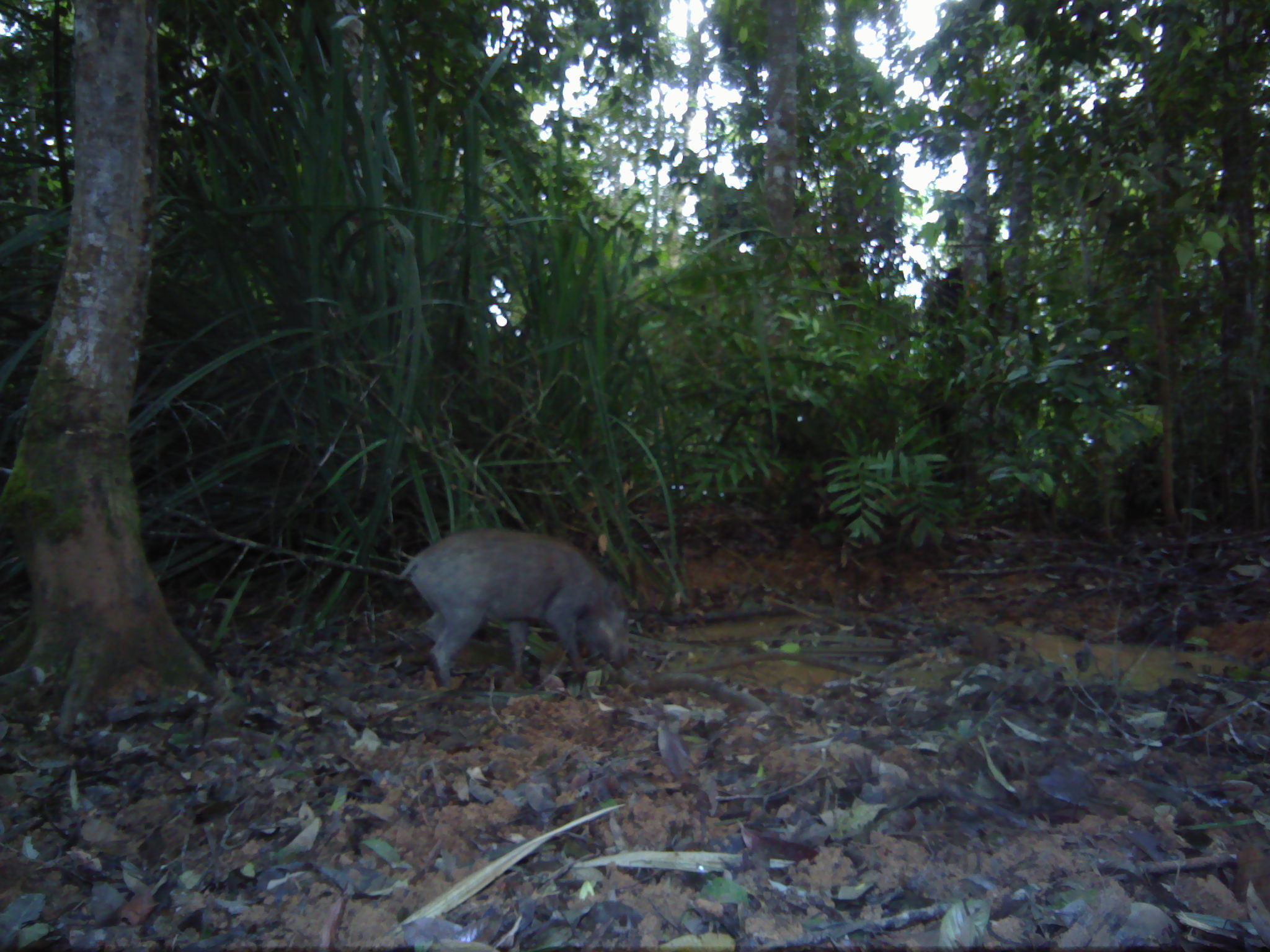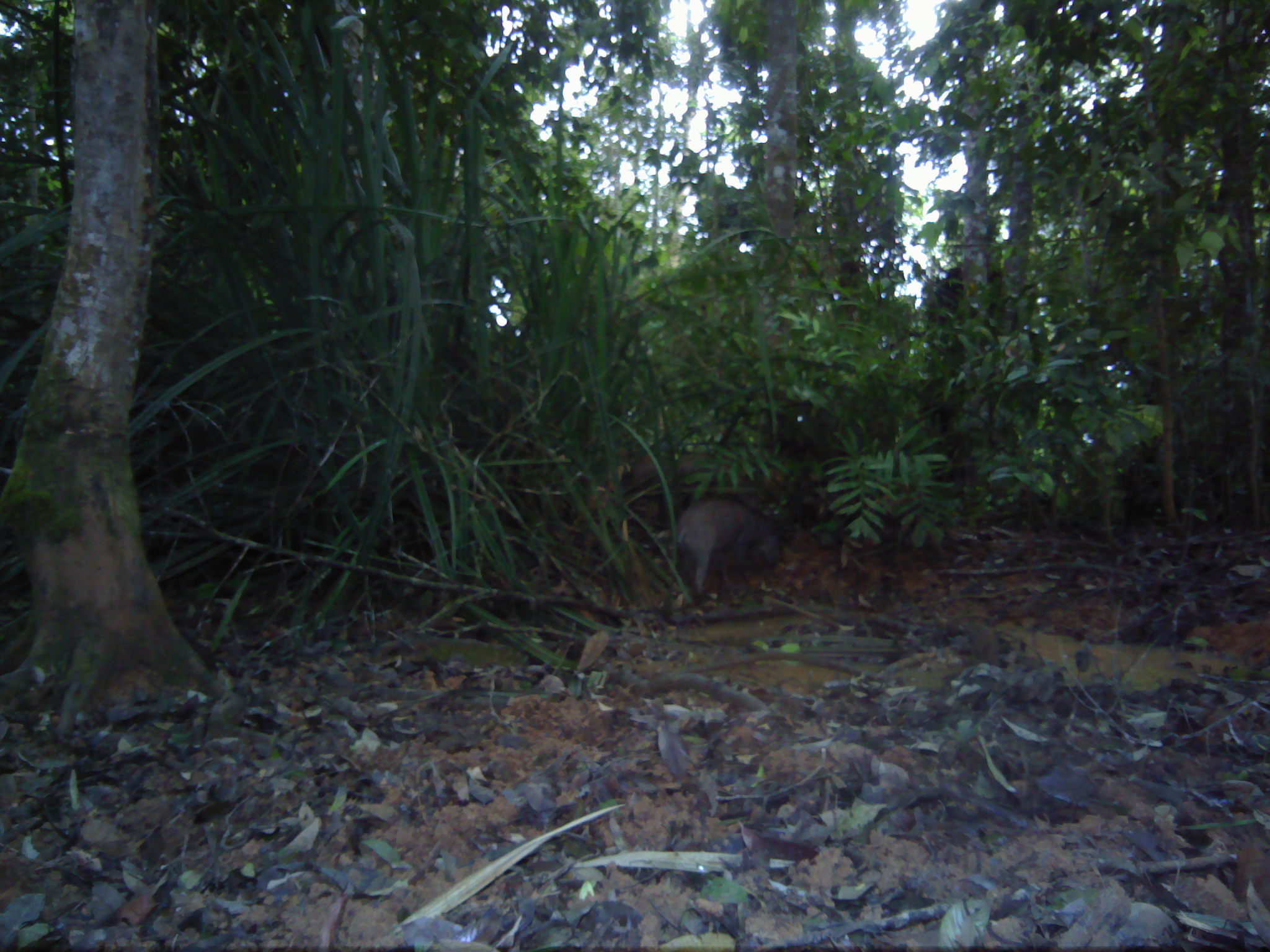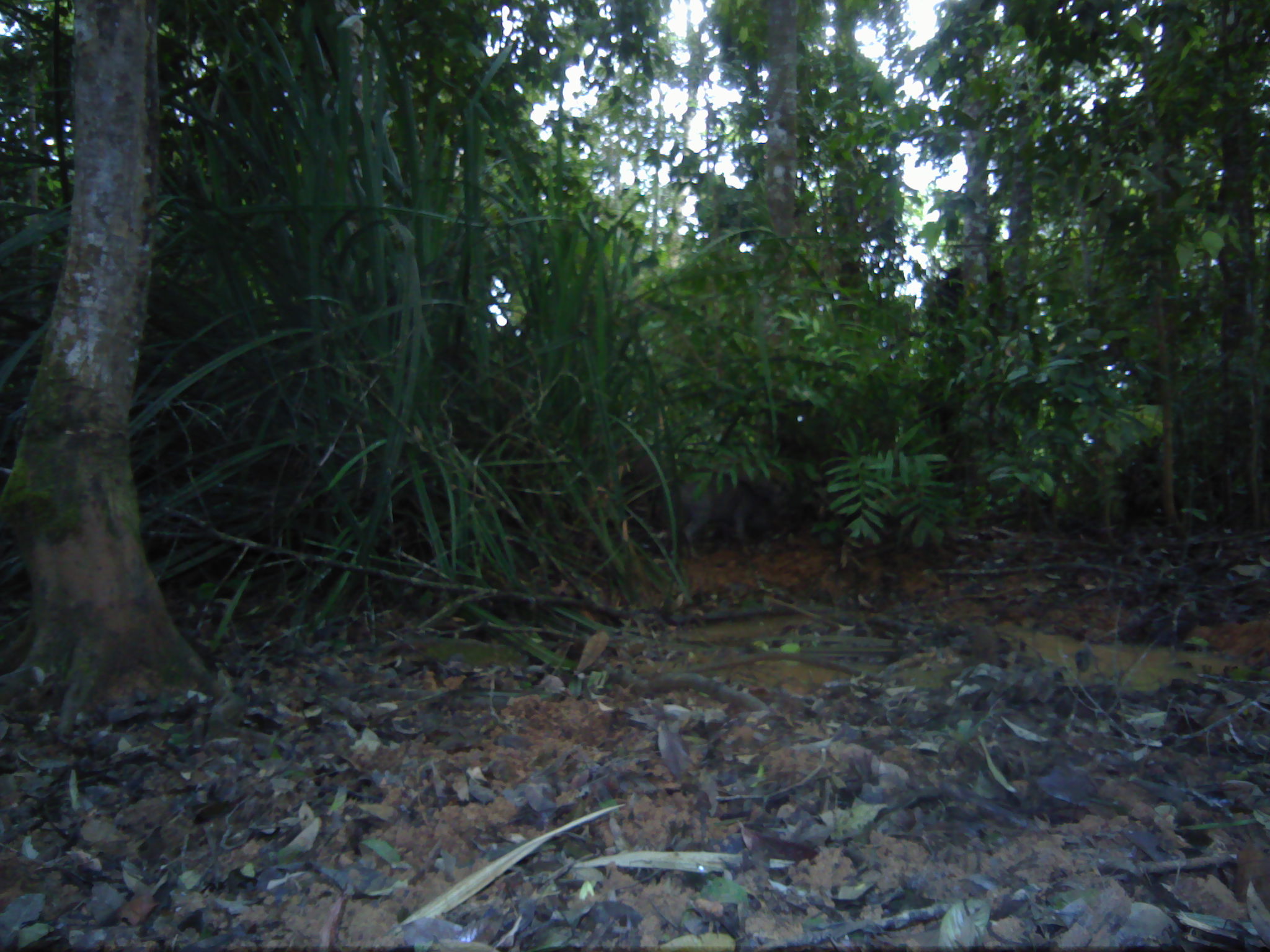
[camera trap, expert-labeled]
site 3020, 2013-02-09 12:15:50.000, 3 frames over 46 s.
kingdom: Animalia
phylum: Chordata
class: Mammalia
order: Artiodactyla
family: Suidae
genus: Sus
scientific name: Sus scrofa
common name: wild boar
Sus scrofa (wild boar), count 1.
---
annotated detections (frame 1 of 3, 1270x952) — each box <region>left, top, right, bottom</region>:
sus scrofa: <region>399, 526, 631, 688</region>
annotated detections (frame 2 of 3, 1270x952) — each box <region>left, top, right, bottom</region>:
sus scrofa: <region>673, 494, 782, 594</region>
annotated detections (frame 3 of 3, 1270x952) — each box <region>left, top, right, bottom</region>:
sus scrofa: <region>675, 469, 774, 559</region>